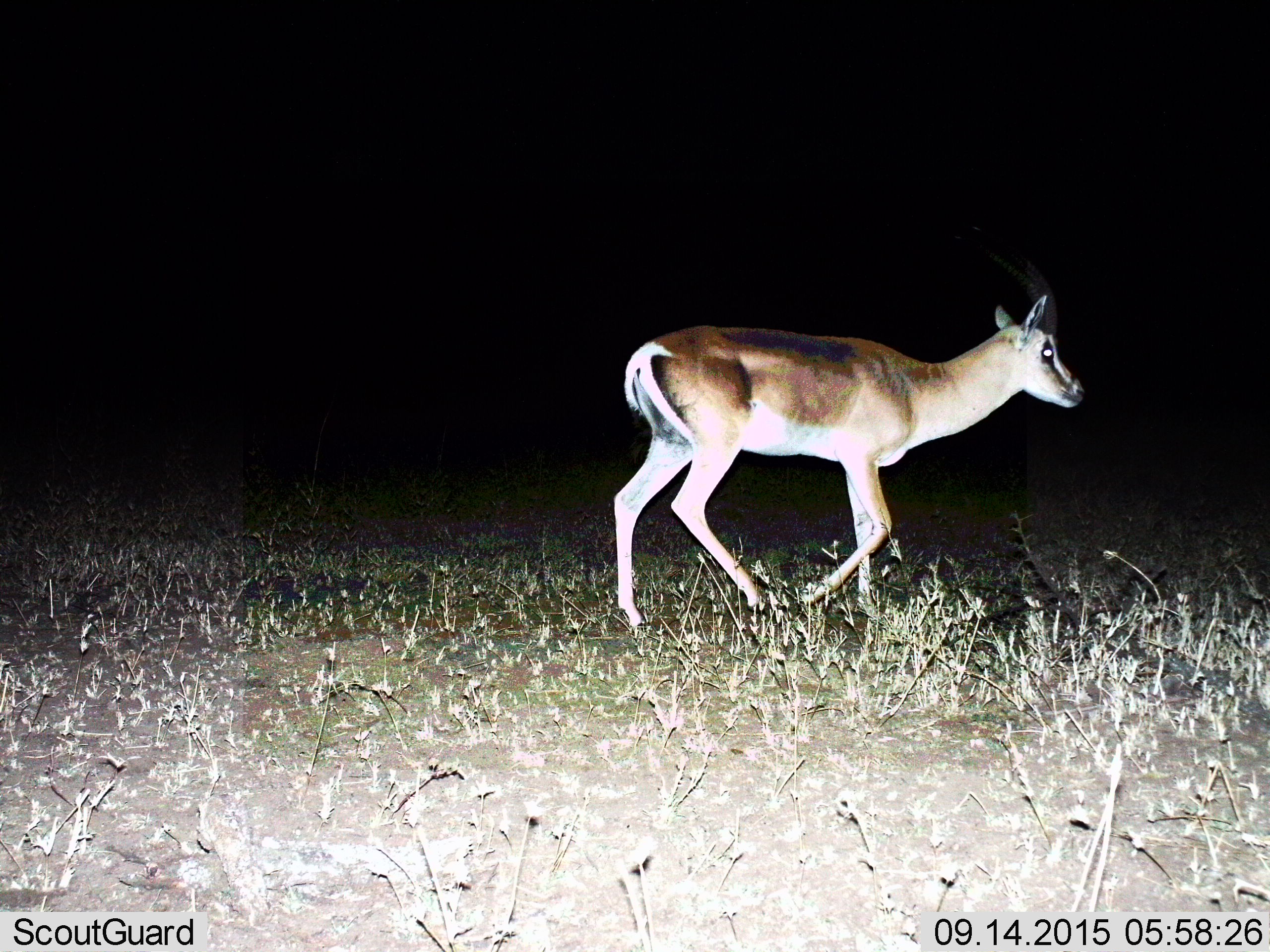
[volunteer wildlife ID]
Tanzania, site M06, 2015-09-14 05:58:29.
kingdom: Animalia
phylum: Chordata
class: Mammalia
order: Artiodactyla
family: Bovidae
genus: Nanger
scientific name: Nanger granti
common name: grant's gazelle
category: gazellegrants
Gazellegrants (grant's gazelle) (Nanger granti), count 1. Behavior (volunteer vote fractions): standing 17%, resting 0%, moving 83%, interacting 0%. Young present (vote fraction): 0%. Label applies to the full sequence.